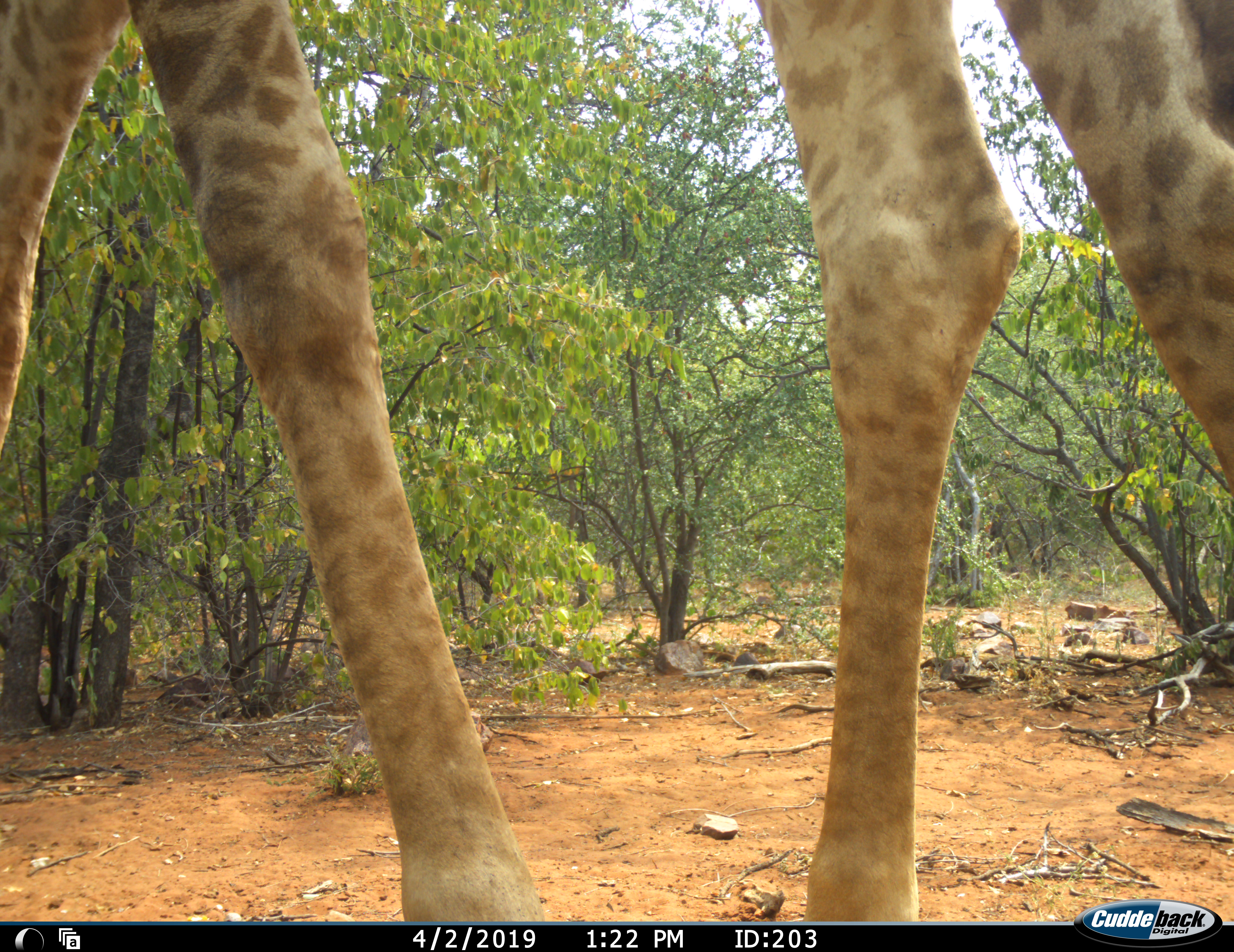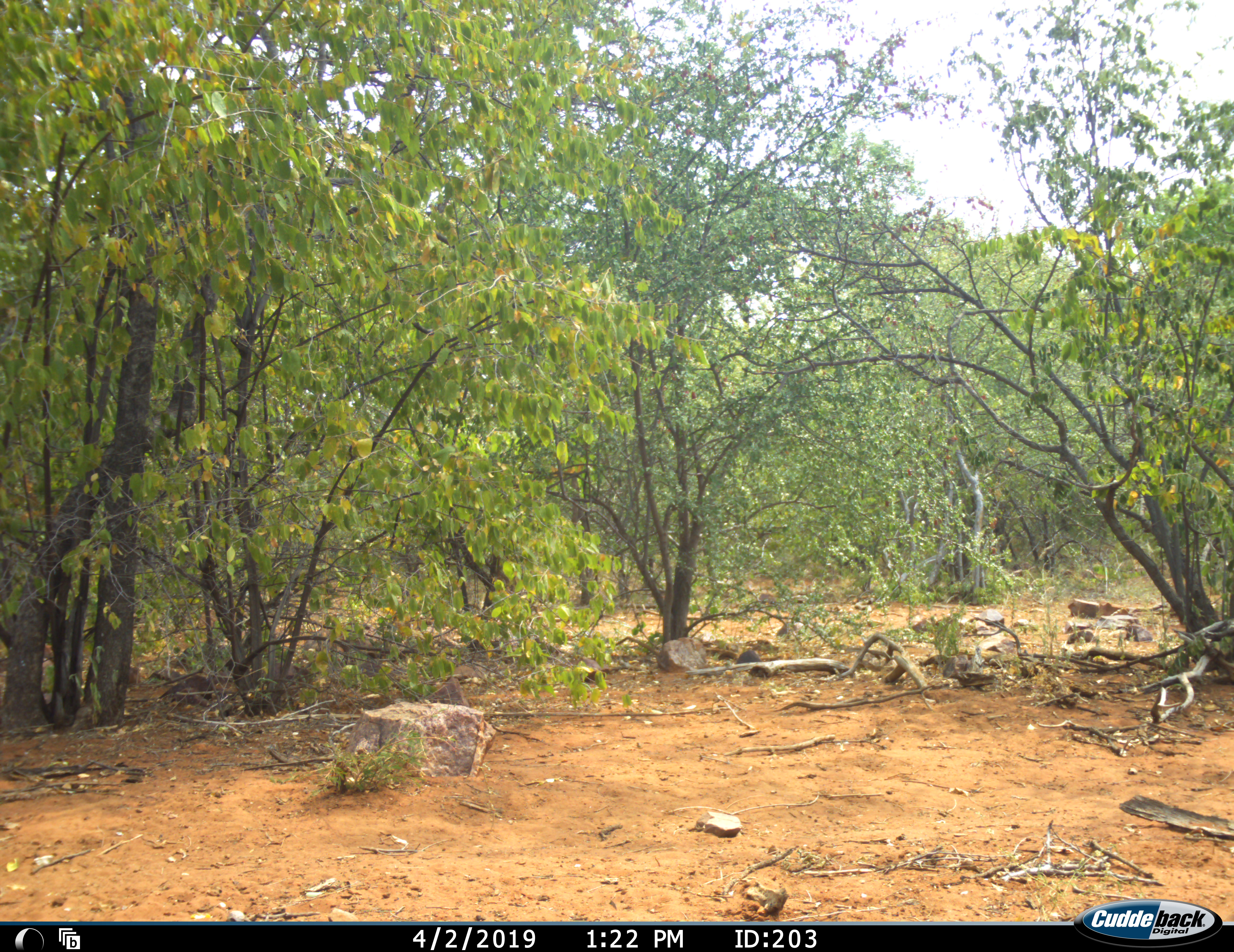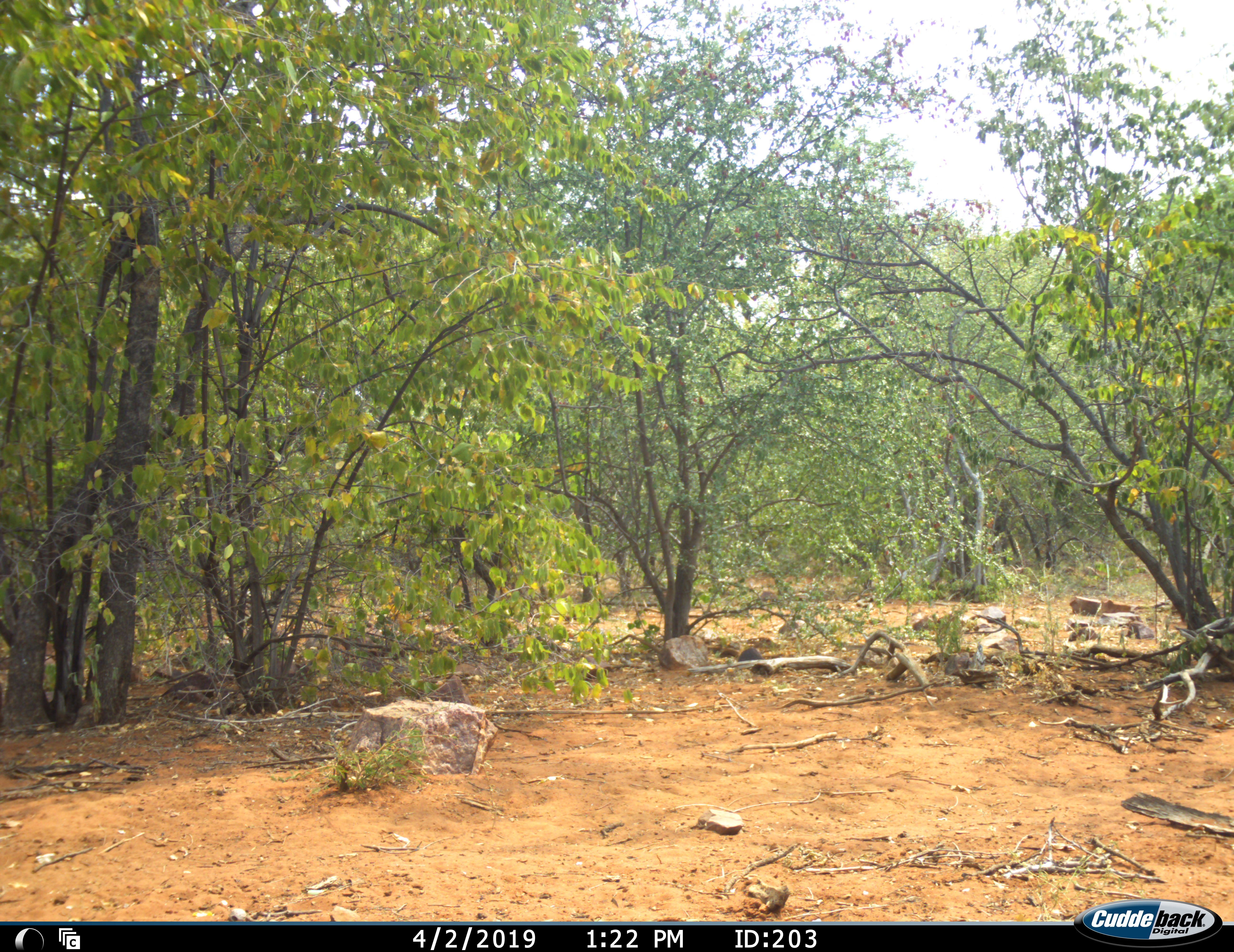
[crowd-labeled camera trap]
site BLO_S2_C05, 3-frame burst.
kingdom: Animalia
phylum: Chordata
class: Mammalia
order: Artiodactyla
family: Giraffidae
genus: Giraffa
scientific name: Giraffa camelopardalis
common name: giraffe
Giraffe (Giraffa camelopardalis), count 1. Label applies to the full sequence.